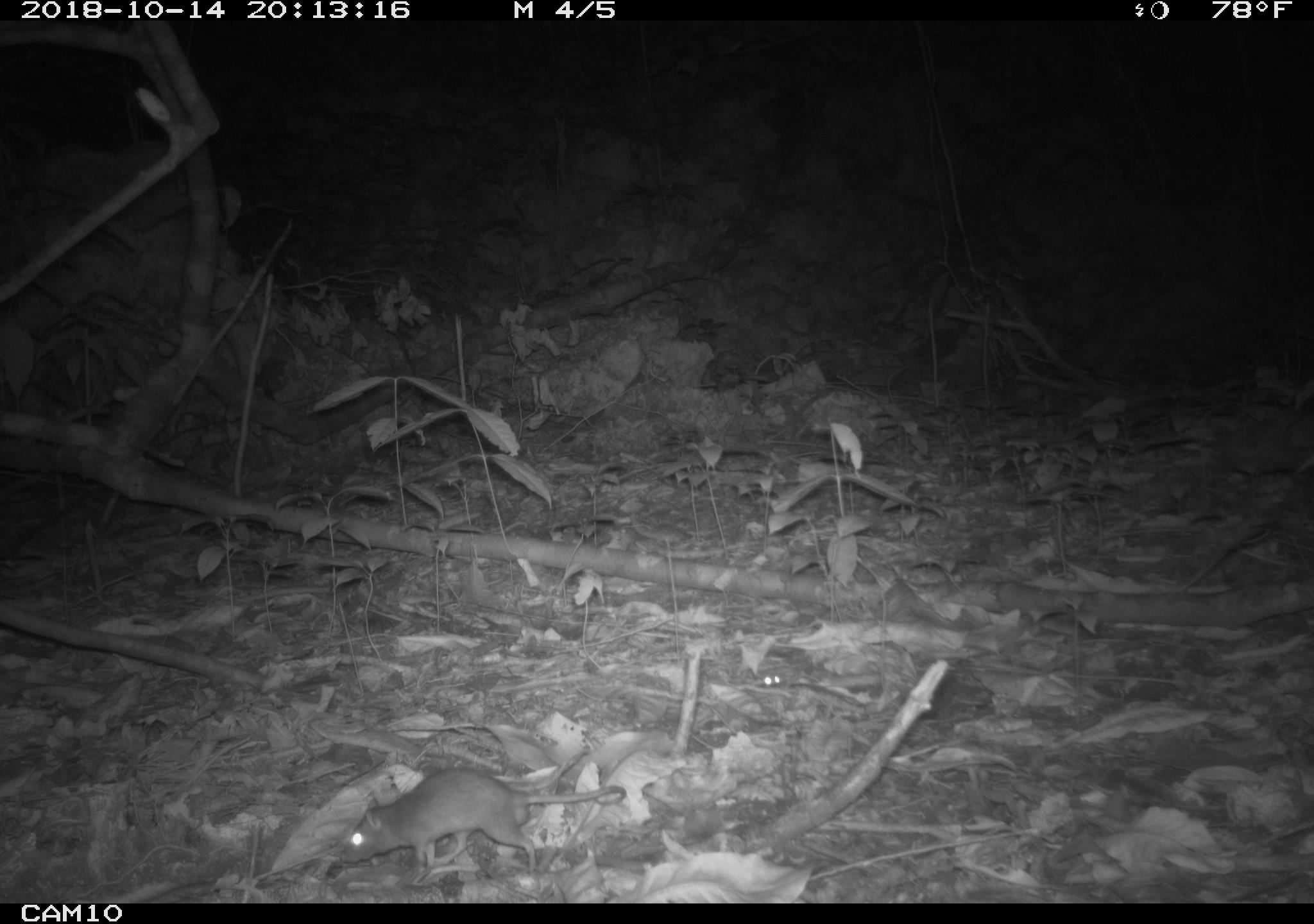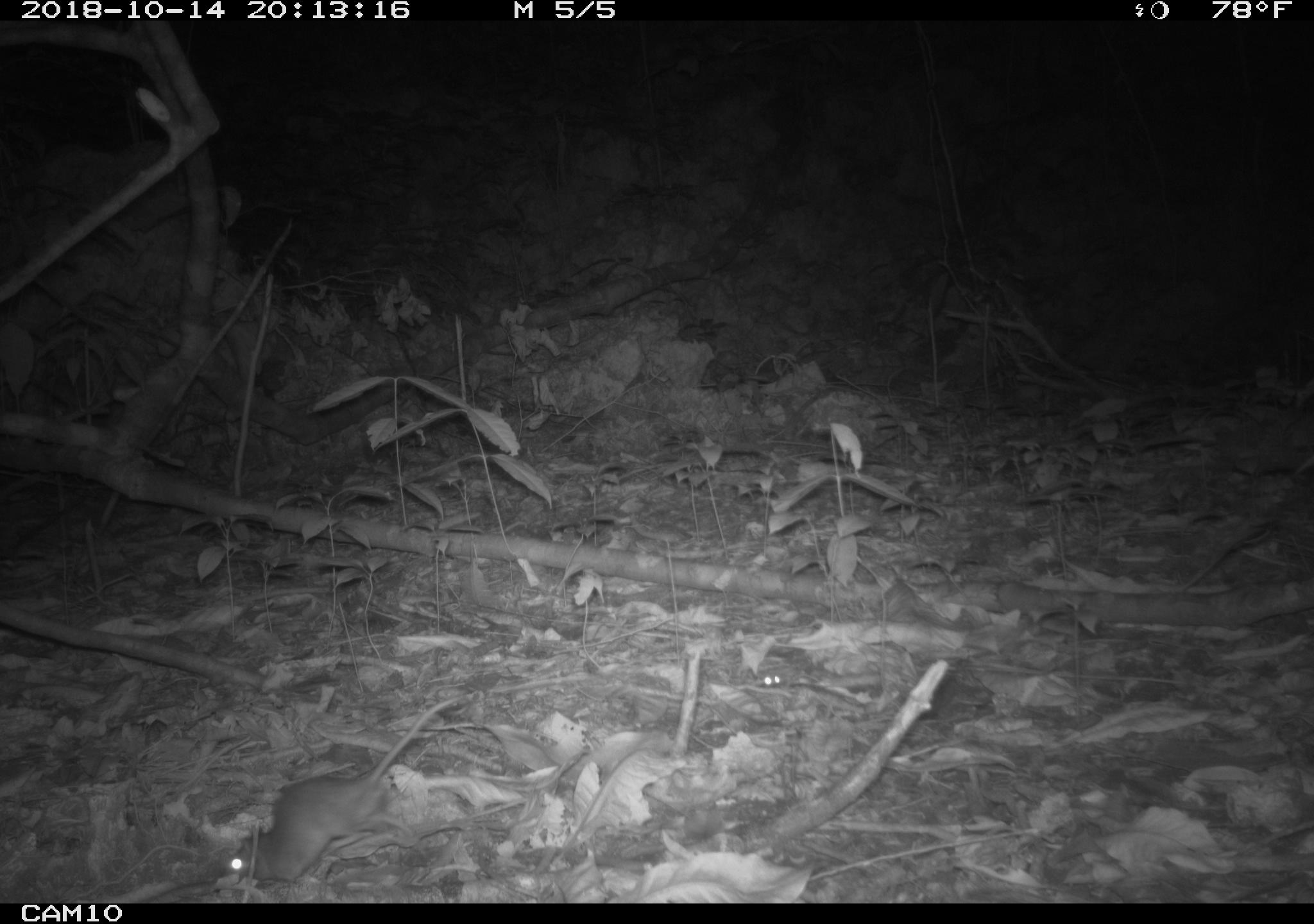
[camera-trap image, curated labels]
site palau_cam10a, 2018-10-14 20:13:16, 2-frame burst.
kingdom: Animalia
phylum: Chordata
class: Mammalia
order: Rodentia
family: Muridae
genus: Rattus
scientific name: Rattus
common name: rat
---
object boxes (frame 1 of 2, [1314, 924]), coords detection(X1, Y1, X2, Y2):
rat: detection(335, 766, 630, 876)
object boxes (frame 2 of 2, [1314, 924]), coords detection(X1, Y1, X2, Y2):
rat: detection(217, 683, 476, 894)